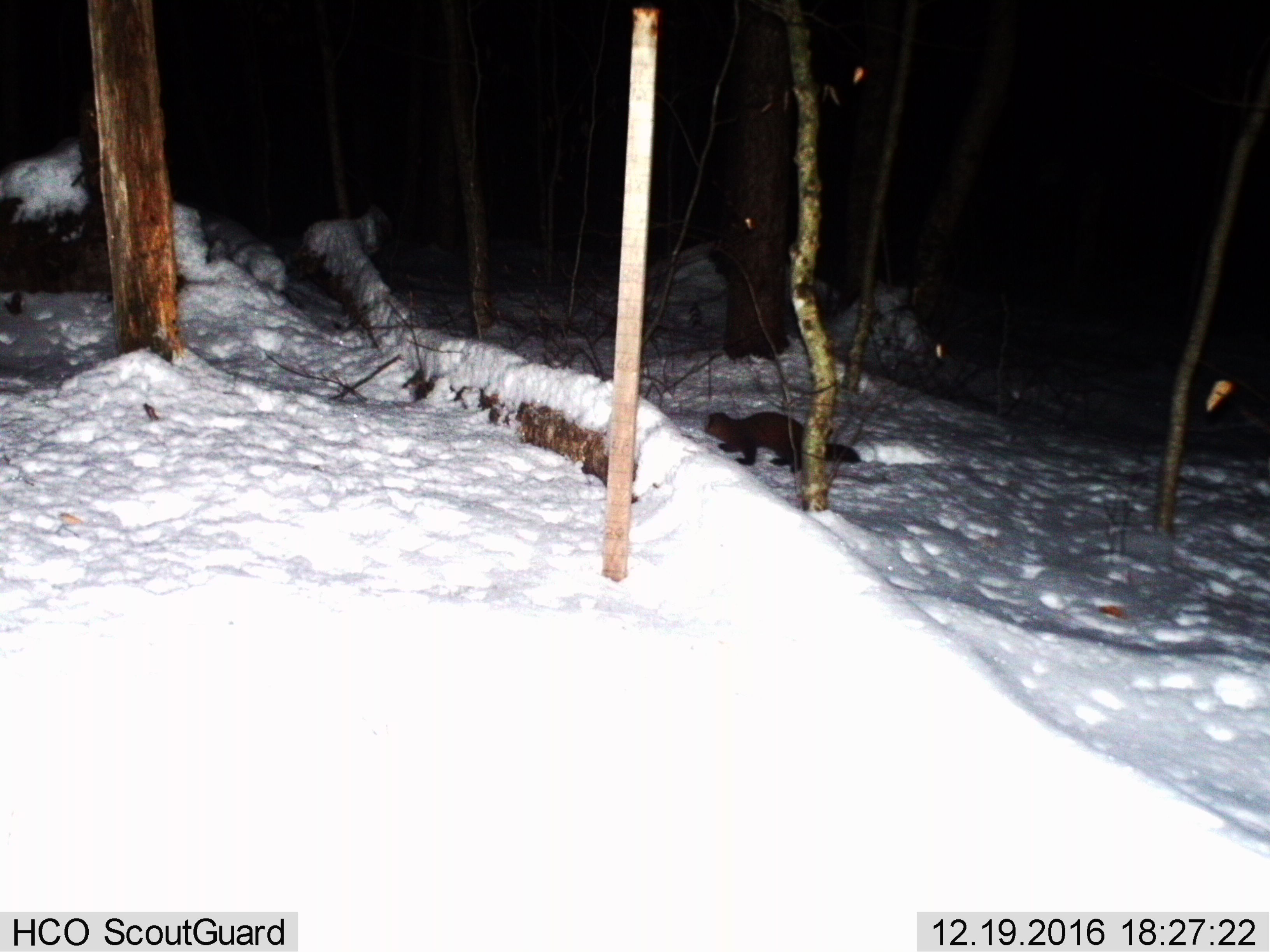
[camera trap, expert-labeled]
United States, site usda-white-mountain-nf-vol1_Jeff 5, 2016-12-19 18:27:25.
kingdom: Animalia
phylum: Chordata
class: Mammalia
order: Carnivora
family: Mustelidae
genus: Martes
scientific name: Martes americana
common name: american marten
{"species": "american marten (Martes americana)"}